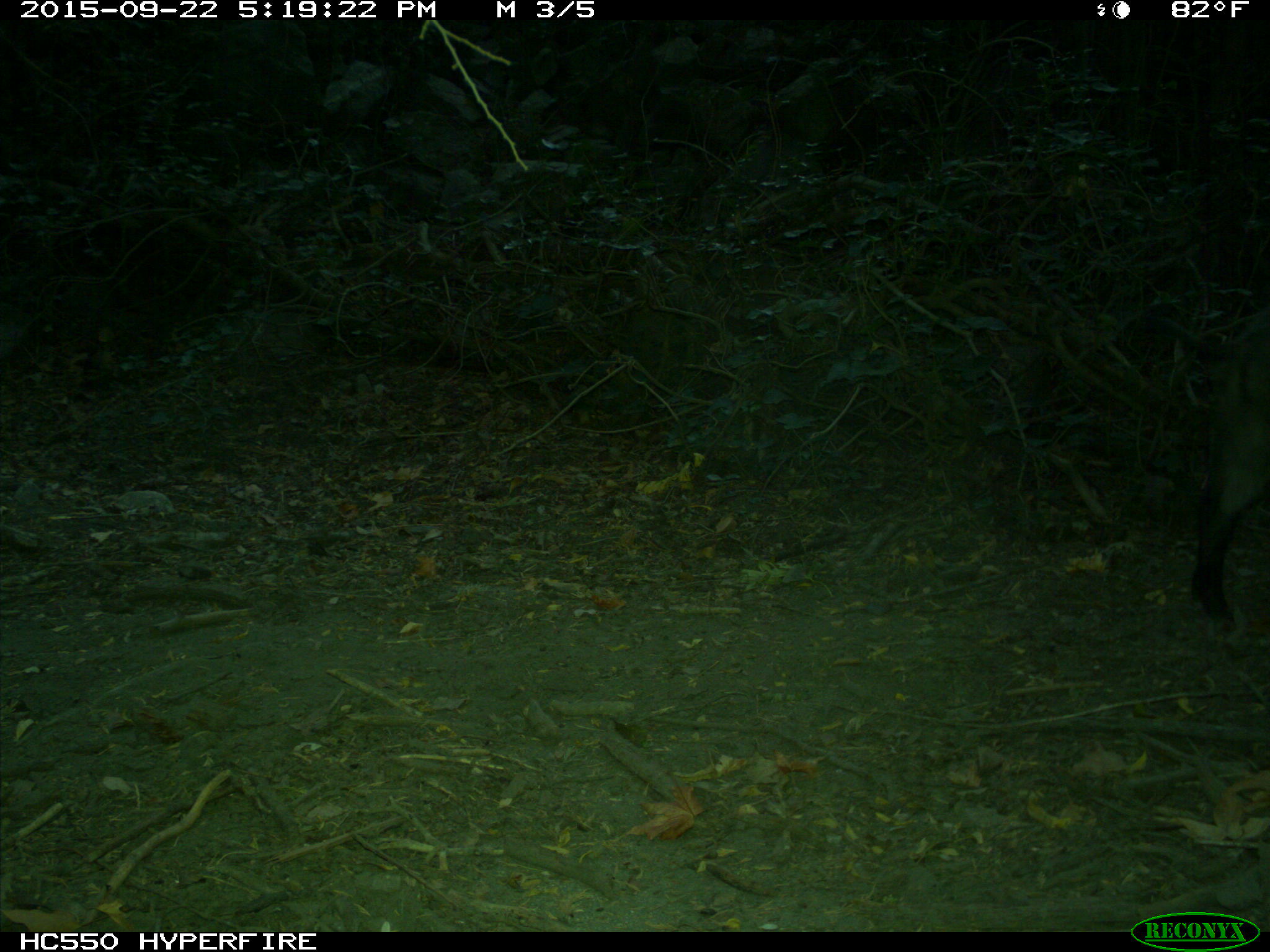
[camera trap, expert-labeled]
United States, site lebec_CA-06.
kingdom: Animalia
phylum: Chordata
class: Mammalia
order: Artiodactyla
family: Suidae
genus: Sus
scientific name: Sus scrofa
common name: wild boar